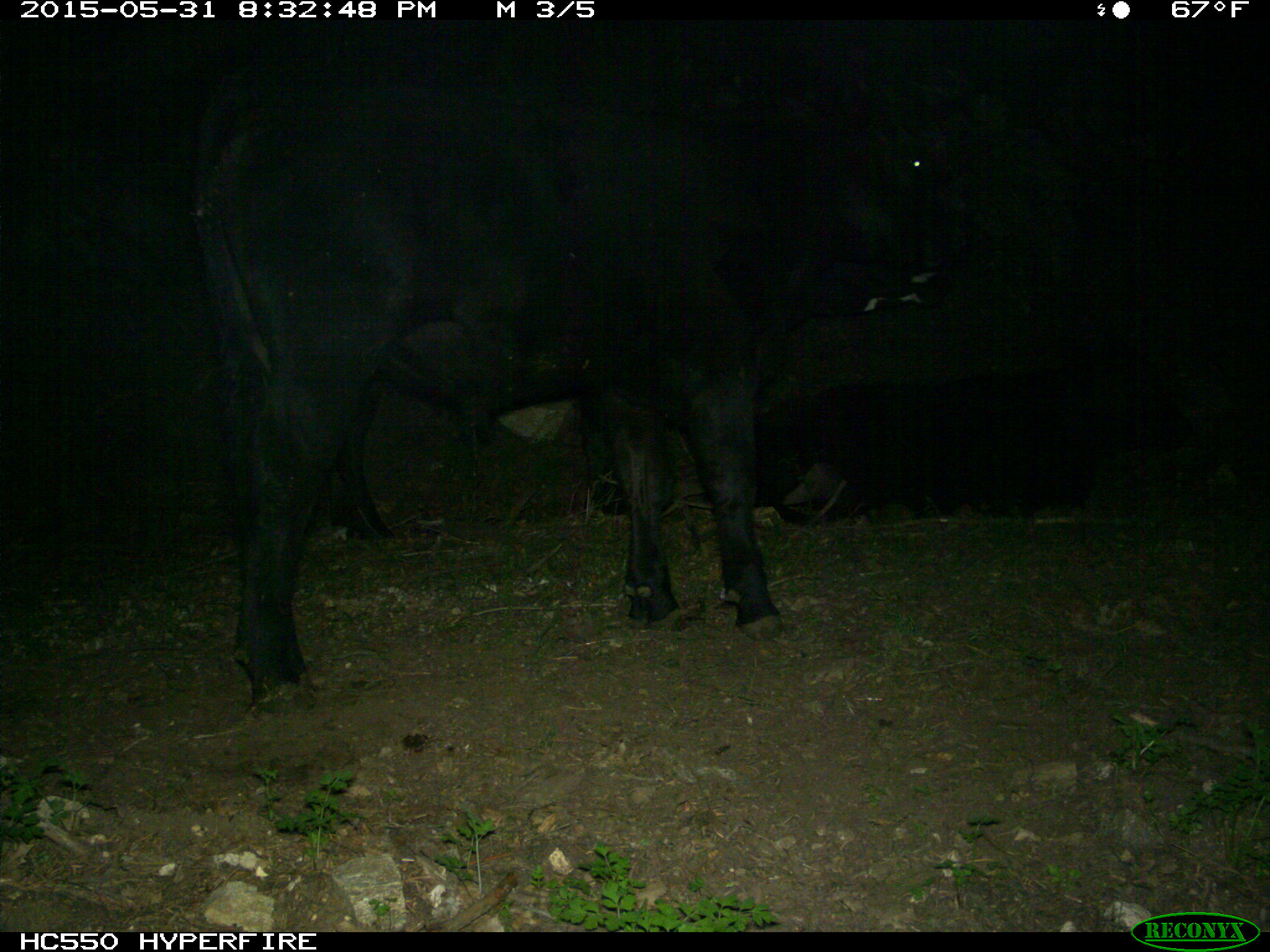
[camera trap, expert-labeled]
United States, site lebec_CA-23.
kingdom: Animalia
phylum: Chordata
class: Mammalia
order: Artiodactyla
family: Bovidae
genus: Bos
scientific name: Bos taurus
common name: domestic cow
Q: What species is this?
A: Bos taurus (domestic cow).